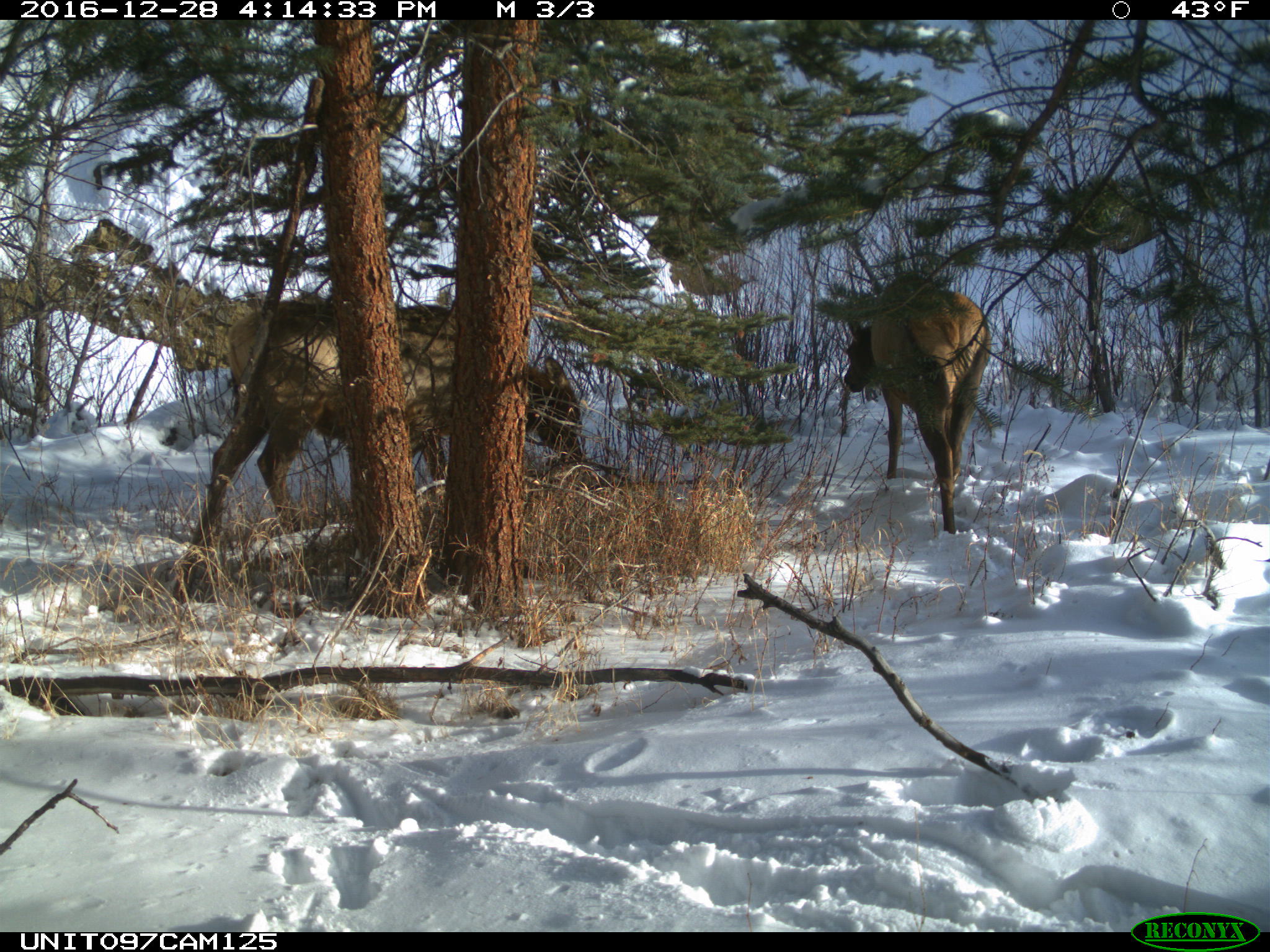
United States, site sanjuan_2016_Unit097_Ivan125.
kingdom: Animalia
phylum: Chordata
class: Mammalia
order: Artiodactyla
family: Cervidae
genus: Cervus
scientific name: Cervus elaphus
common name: red deer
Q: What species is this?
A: Cervus elaphus (red deer).